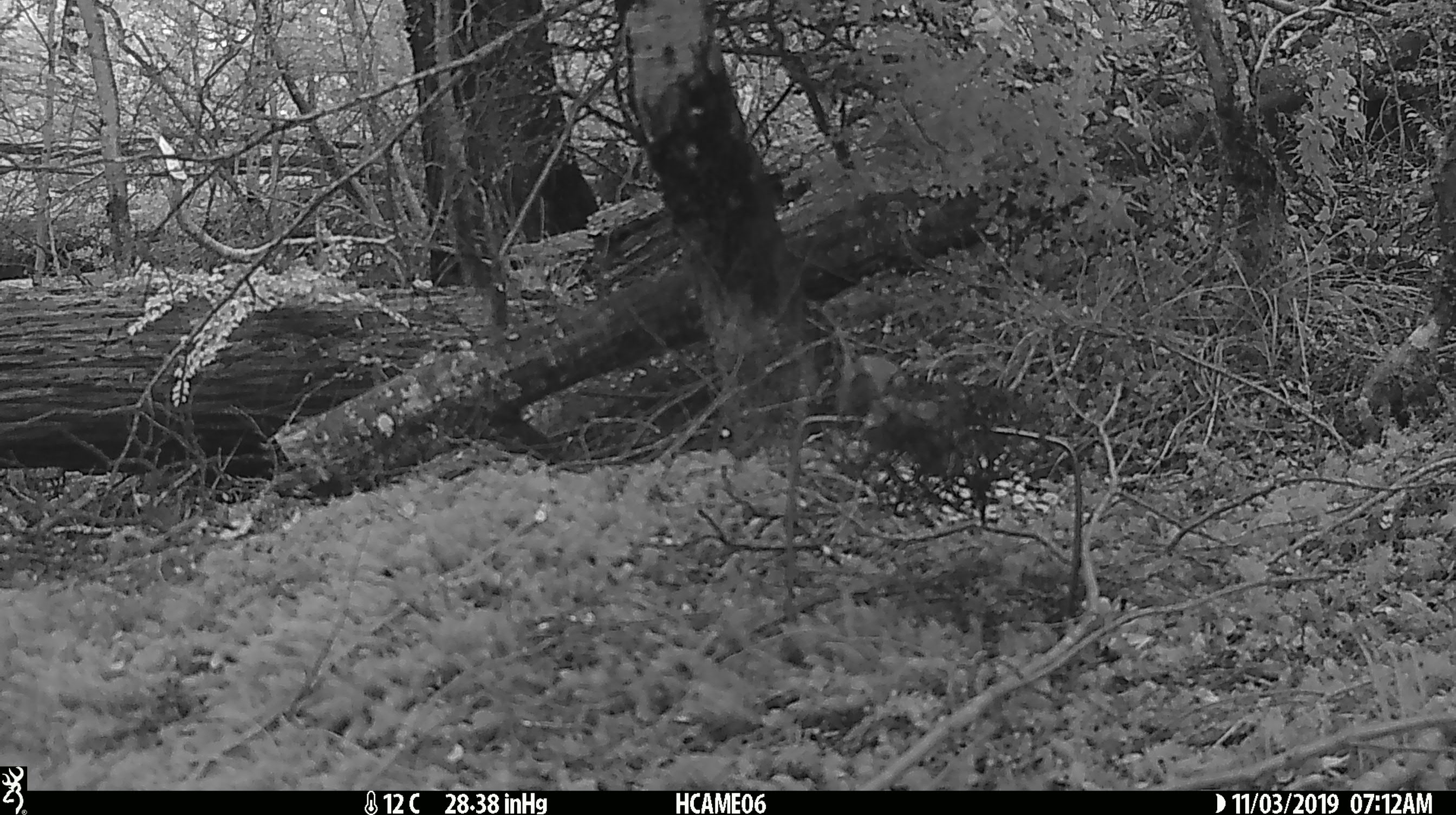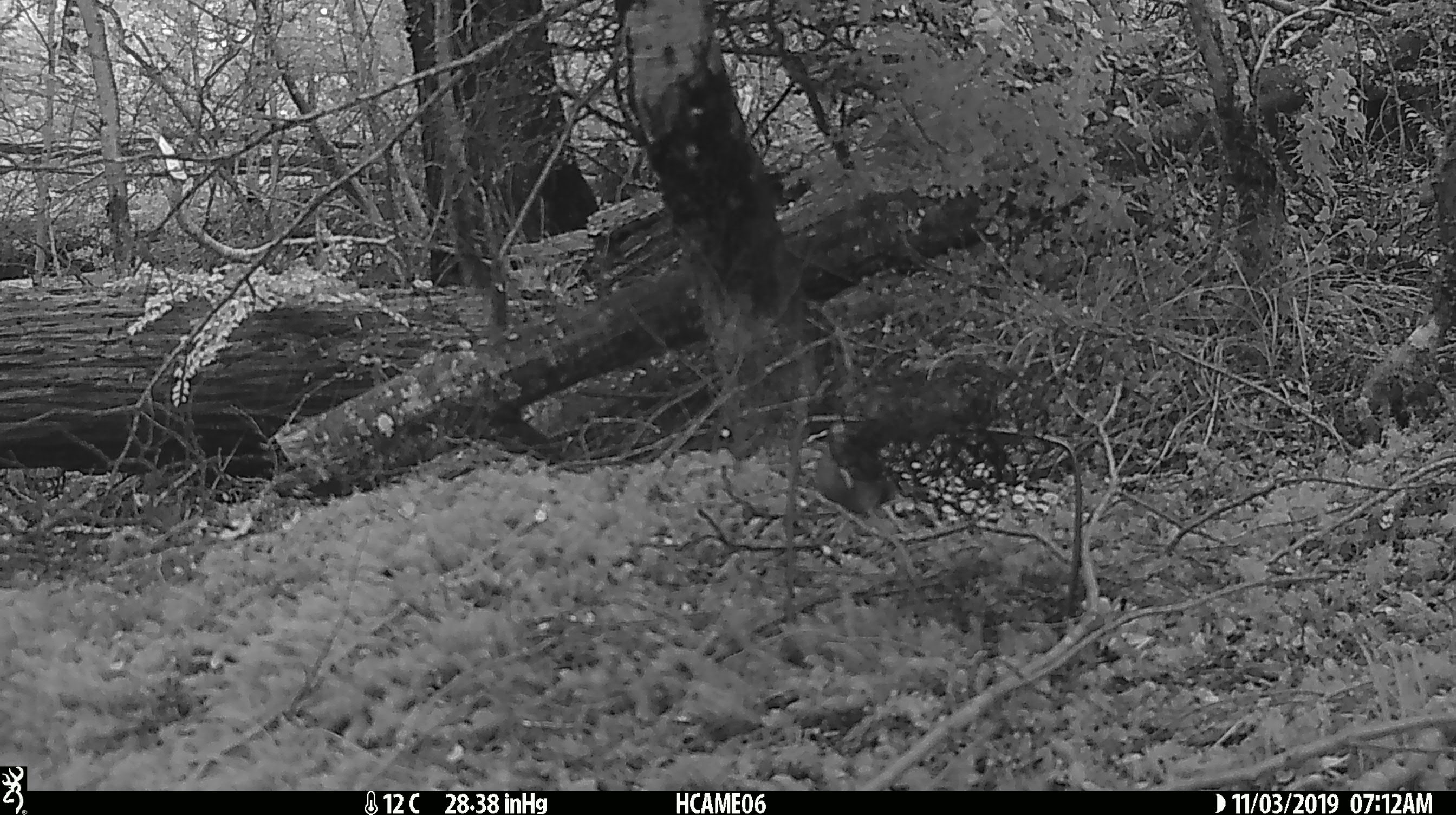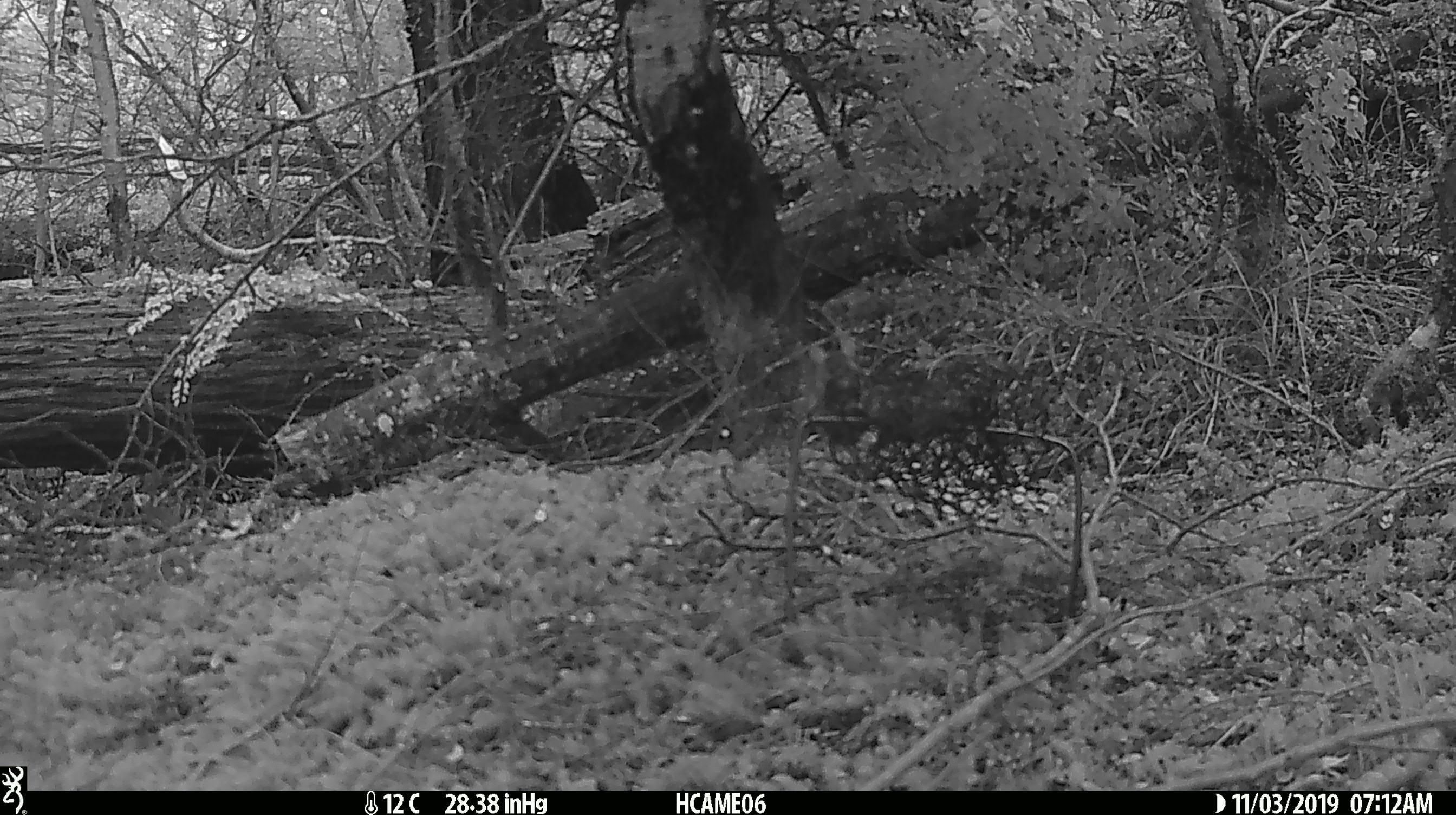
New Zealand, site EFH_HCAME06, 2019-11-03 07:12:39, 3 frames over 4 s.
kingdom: Animalia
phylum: Chordata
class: Mammalia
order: Rodentia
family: Muridae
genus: Mus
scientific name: Mus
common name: mouse